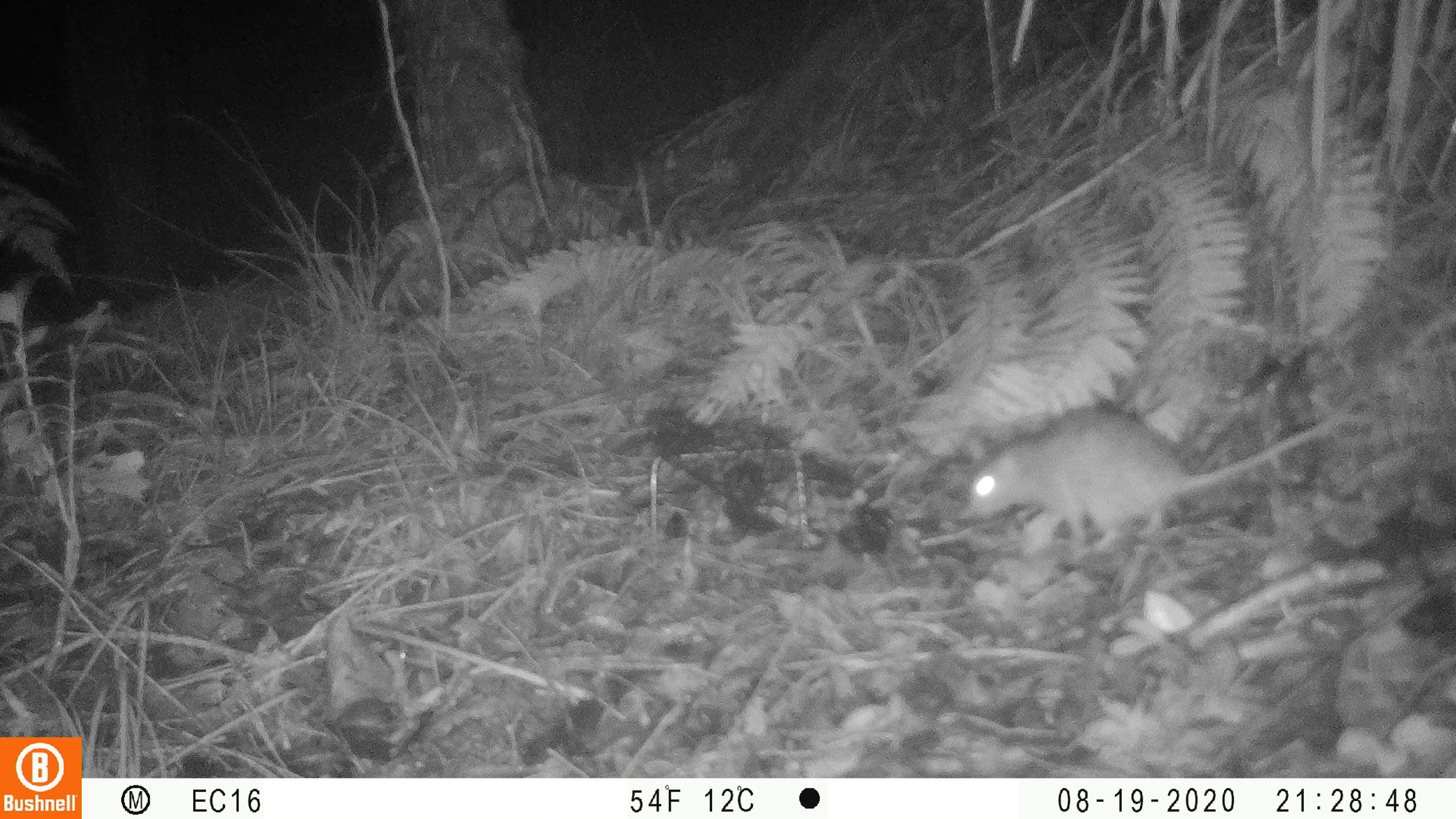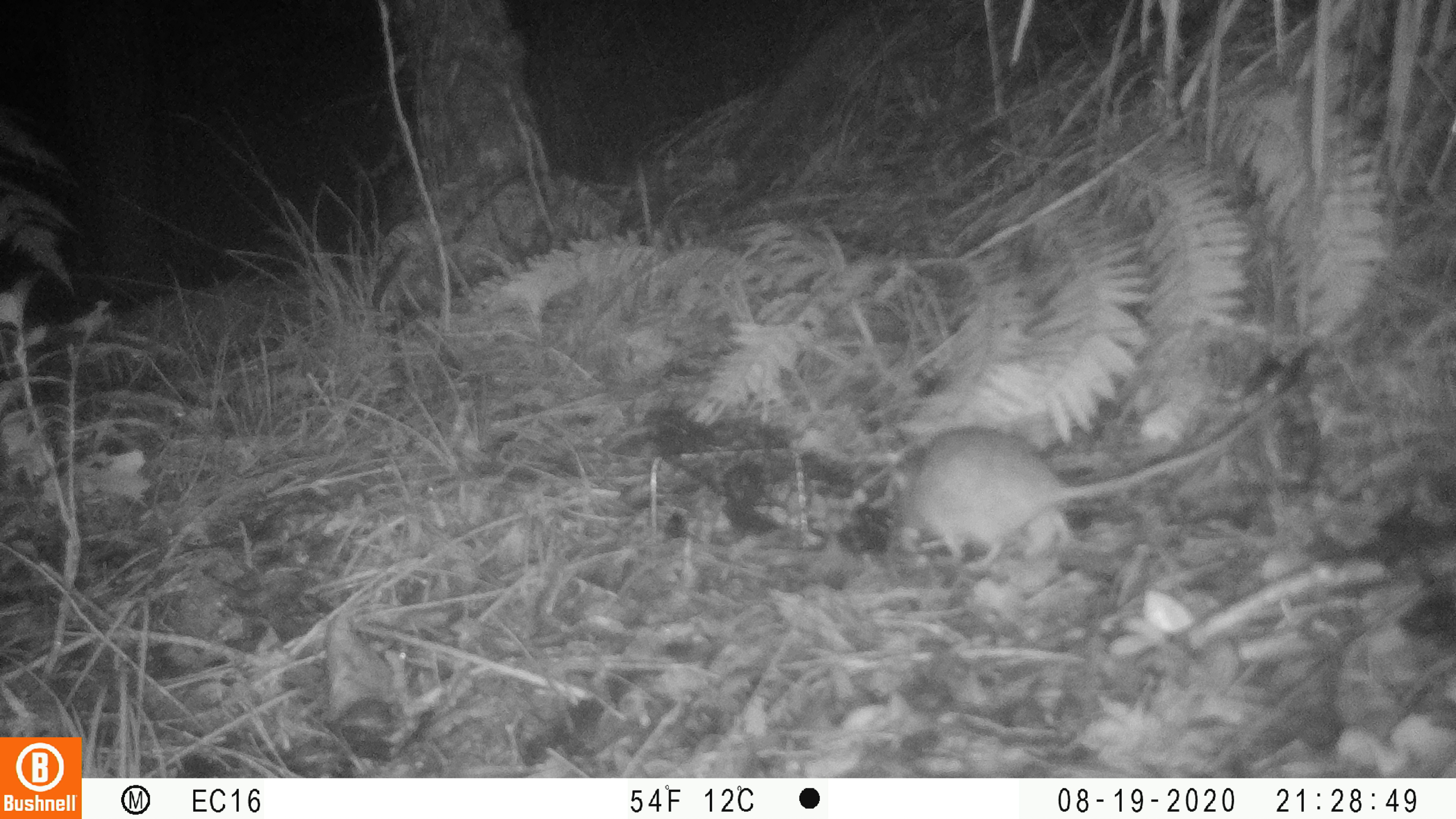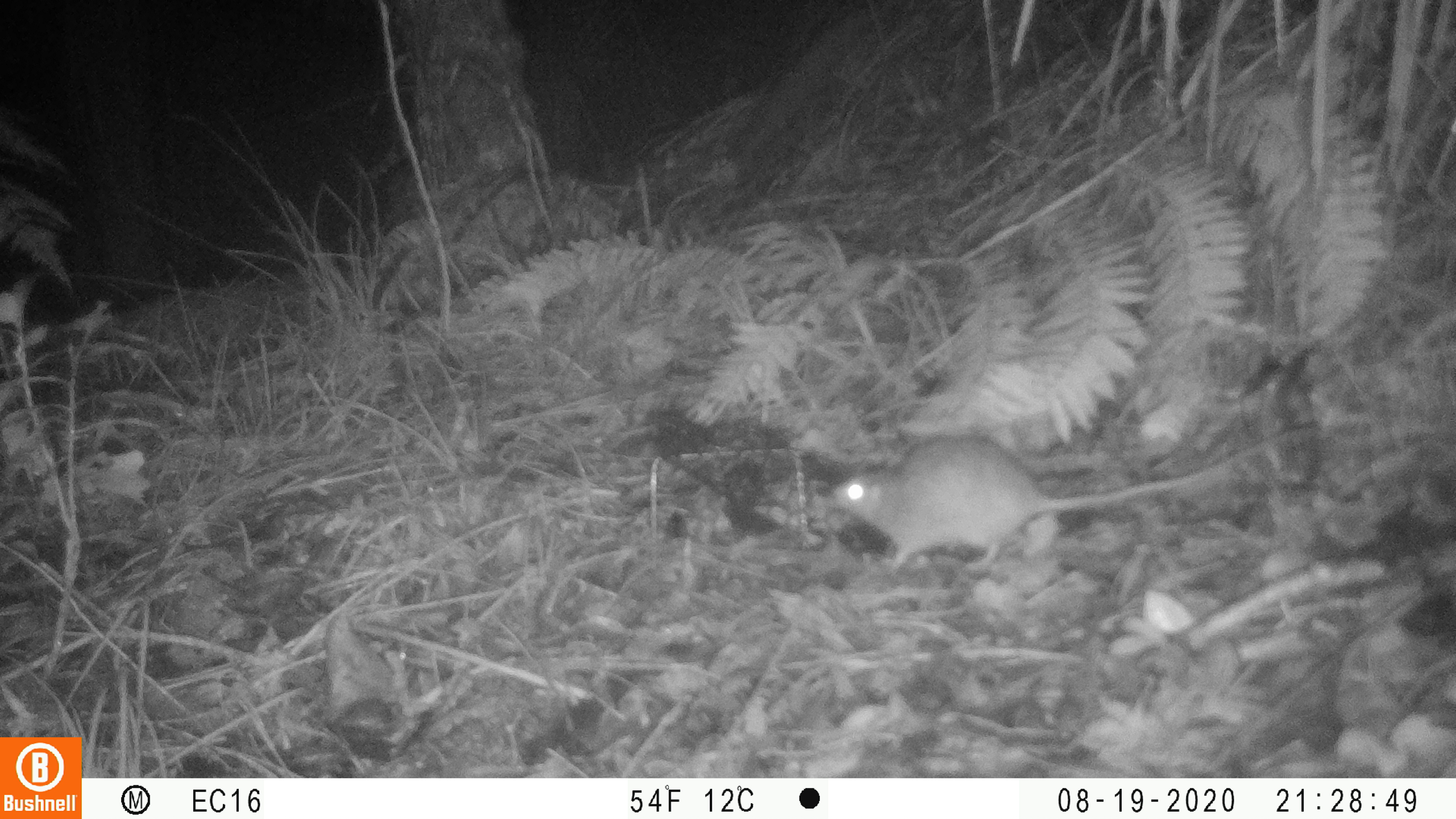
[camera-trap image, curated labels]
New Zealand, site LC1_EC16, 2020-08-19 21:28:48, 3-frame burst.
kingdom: Animalia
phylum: Chordata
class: Mammalia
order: Rodentia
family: Muridae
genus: Rattus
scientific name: Rattus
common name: rat